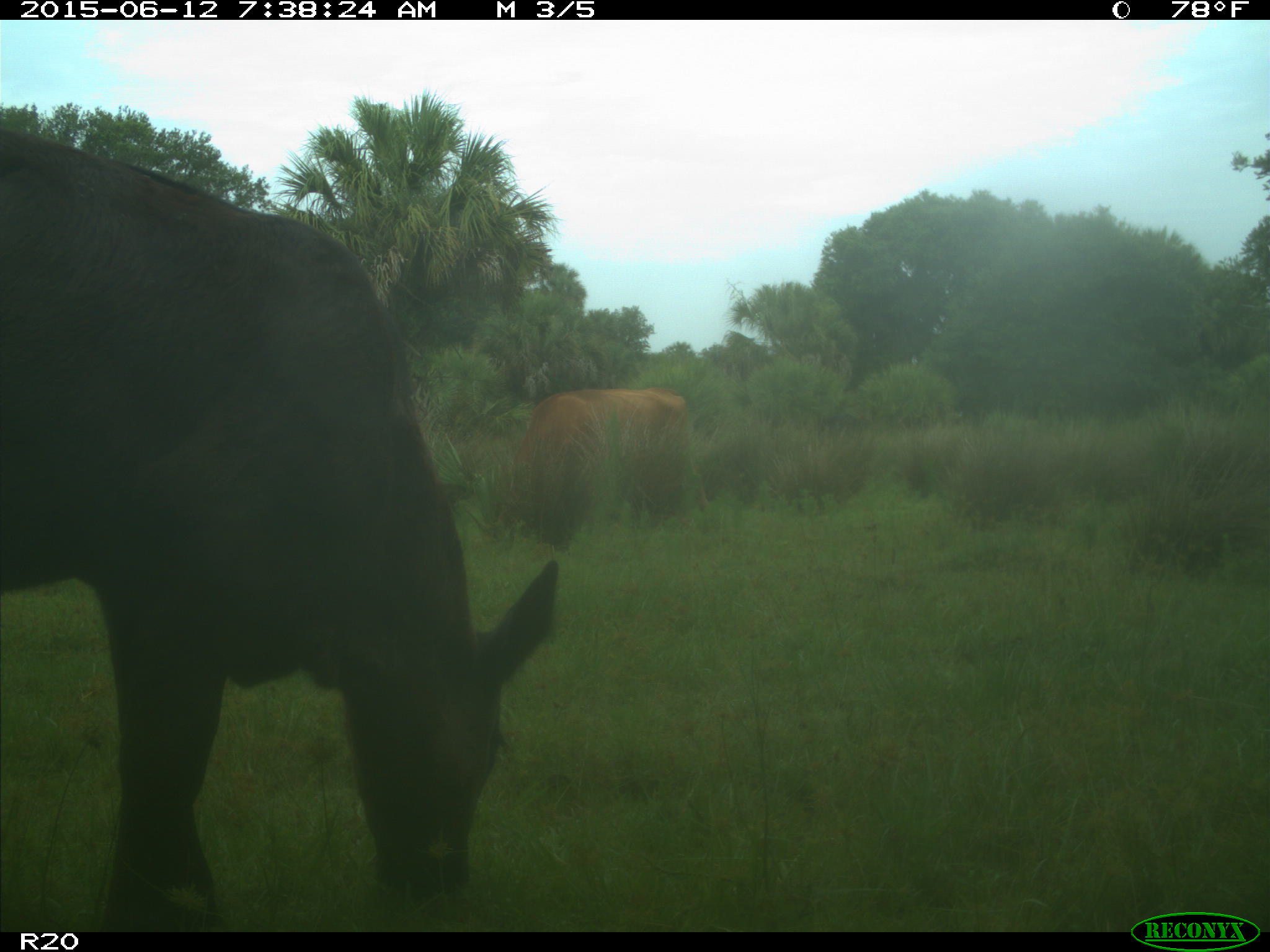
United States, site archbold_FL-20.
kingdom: Animalia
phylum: Chordata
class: Mammalia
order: Artiodactyla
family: Bovidae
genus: Bos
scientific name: Bos taurus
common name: domestic cow